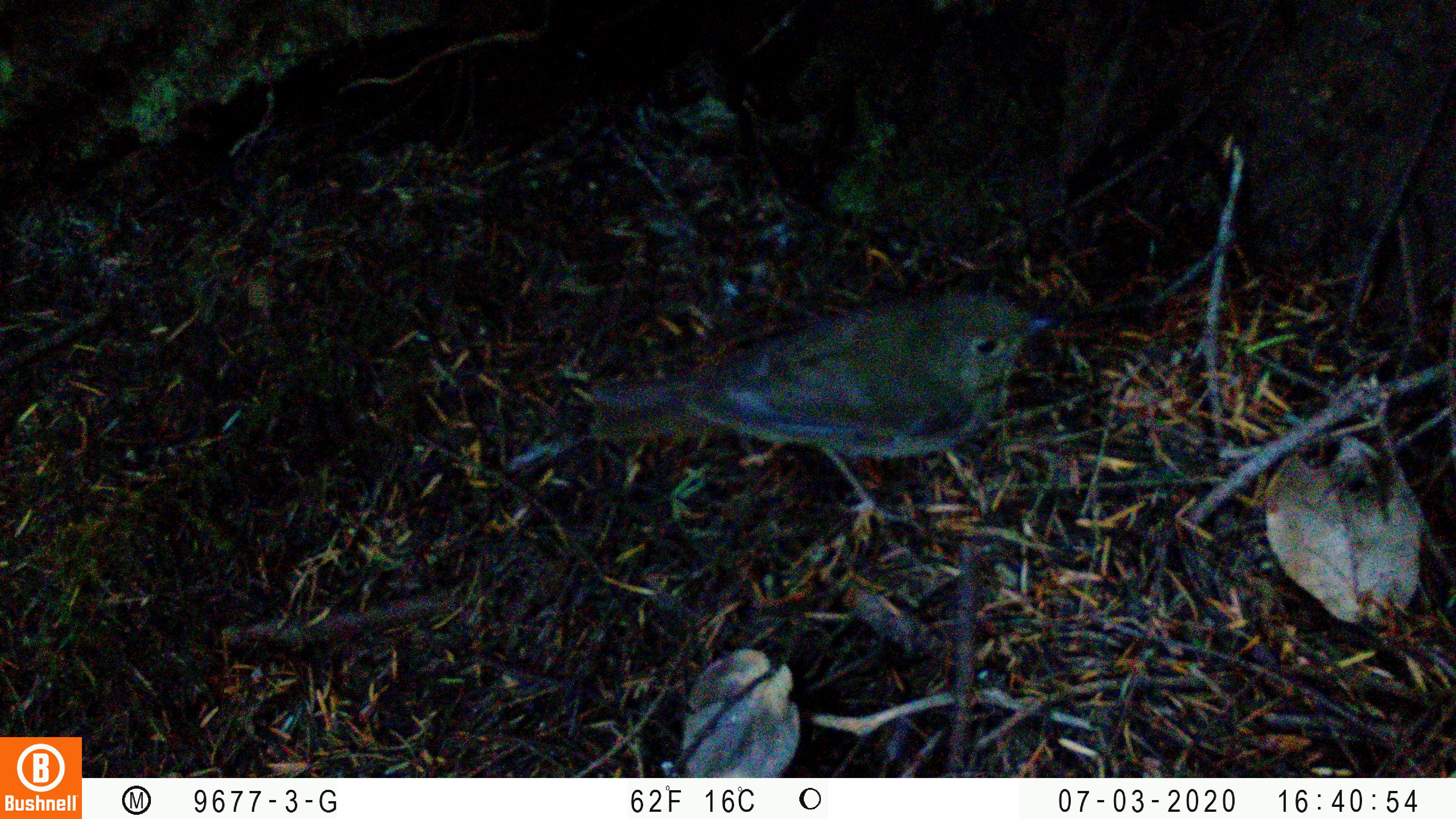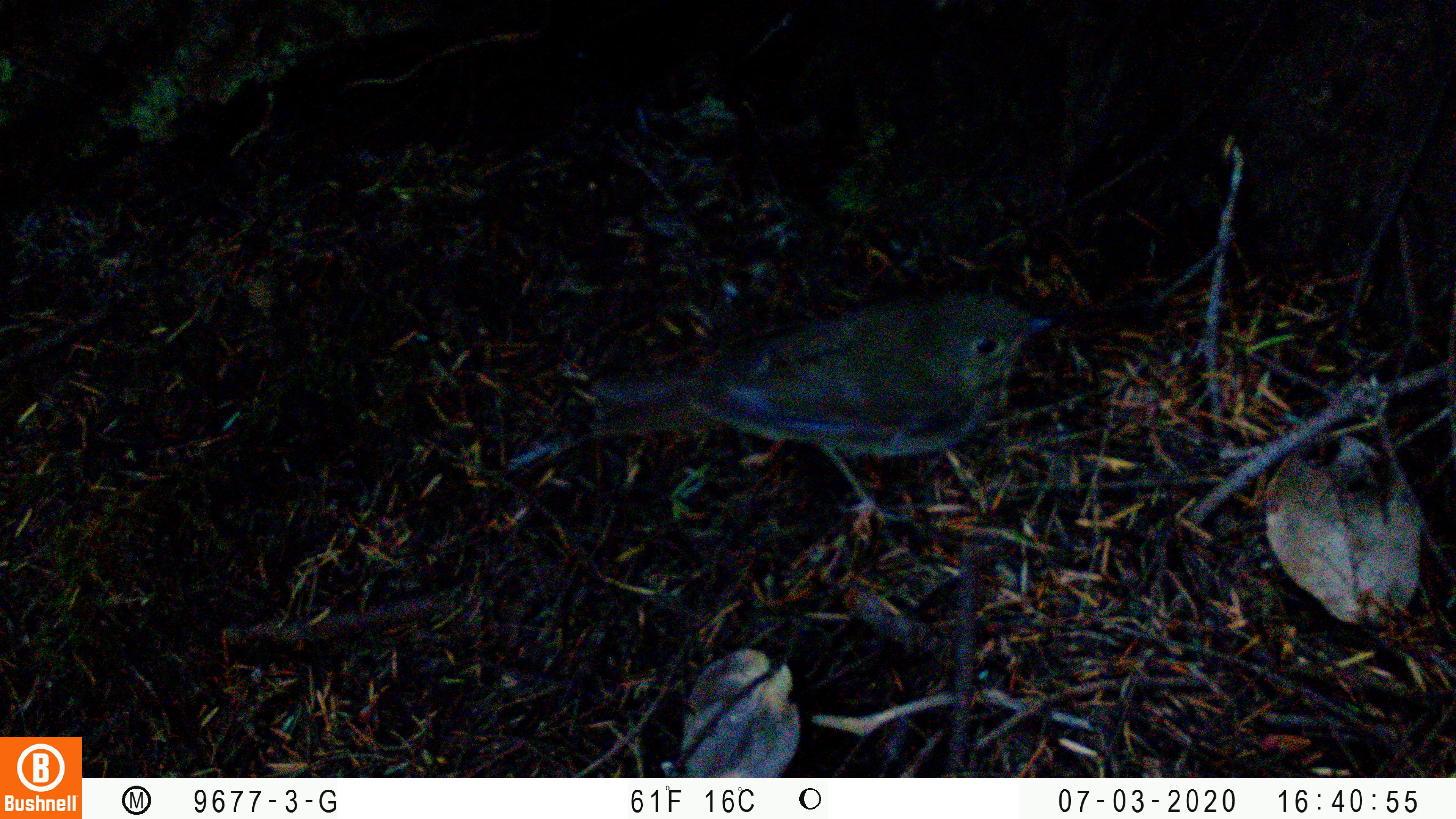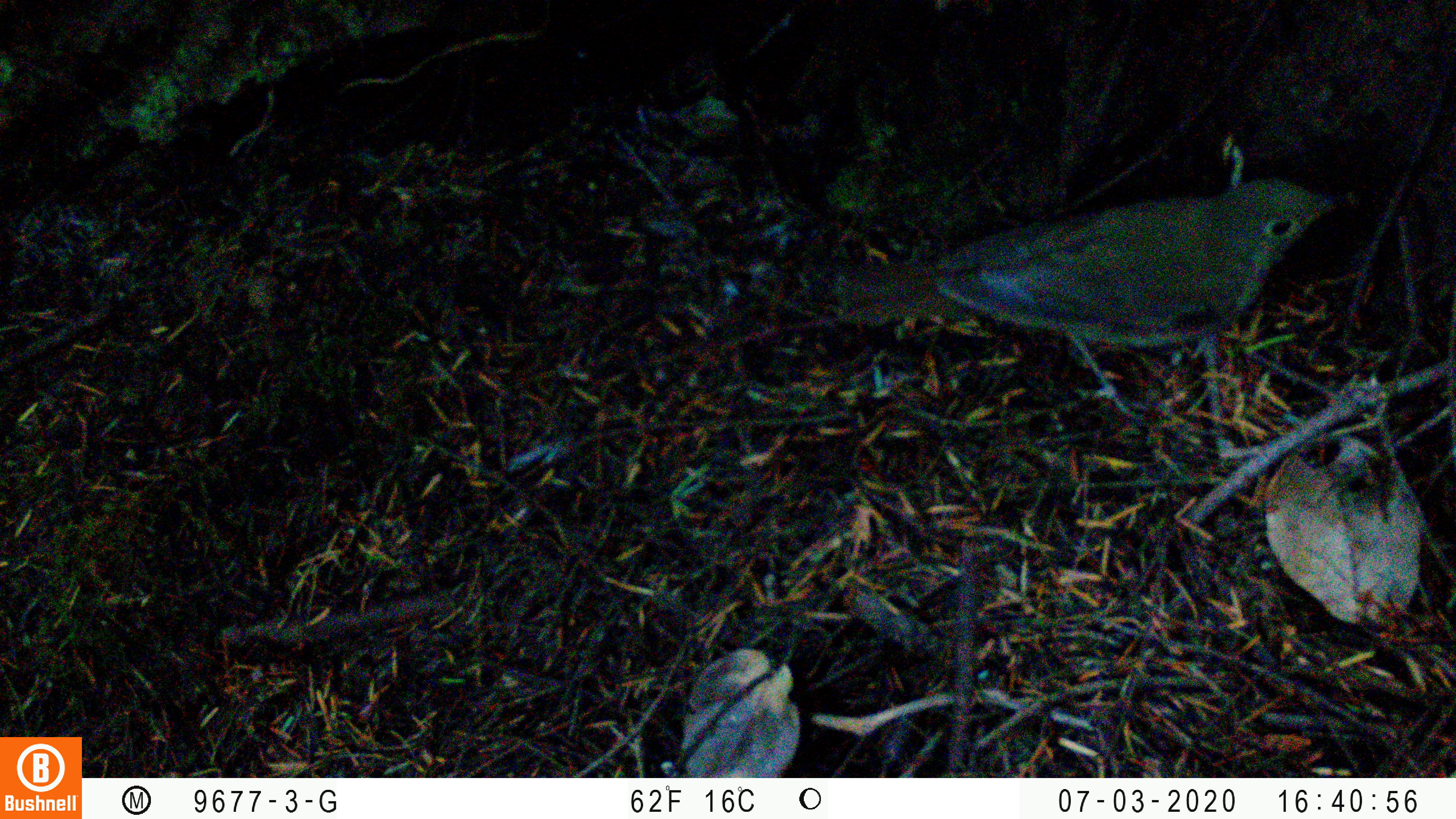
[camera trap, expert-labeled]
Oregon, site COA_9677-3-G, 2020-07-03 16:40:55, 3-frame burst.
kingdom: Animalia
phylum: Chordata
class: Aves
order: Passeriformes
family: Turdidae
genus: Catharus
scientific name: Catharus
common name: brown thrushes and nightingale-thrushes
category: catharus species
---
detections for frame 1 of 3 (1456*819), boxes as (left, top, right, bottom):
catharus species: (560, 275, 1086, 534)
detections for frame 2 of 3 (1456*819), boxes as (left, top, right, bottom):
catharus species: (572, 284, 1080, 534)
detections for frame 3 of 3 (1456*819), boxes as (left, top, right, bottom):
catharus species: (808, 172, 1369, 429)